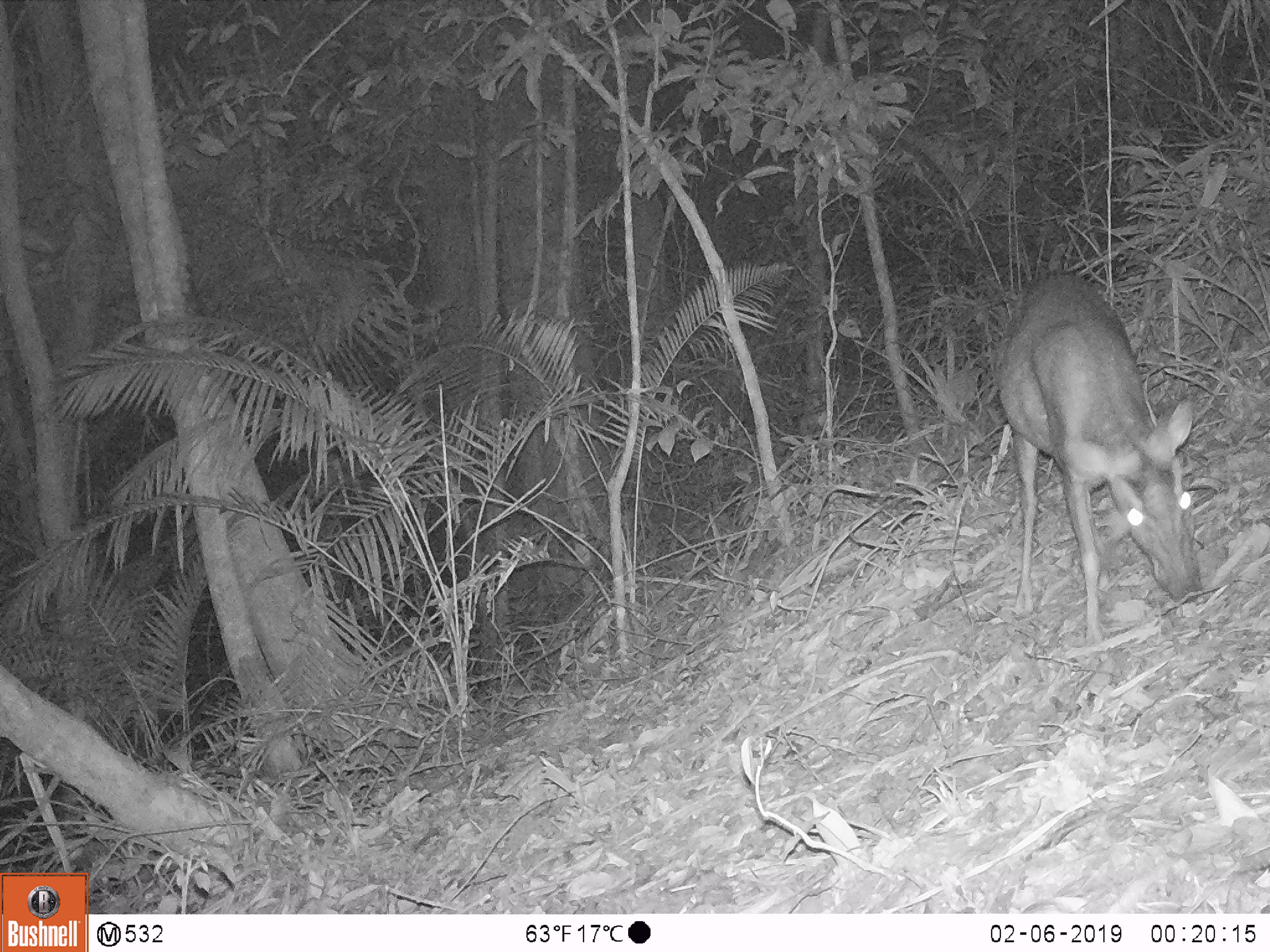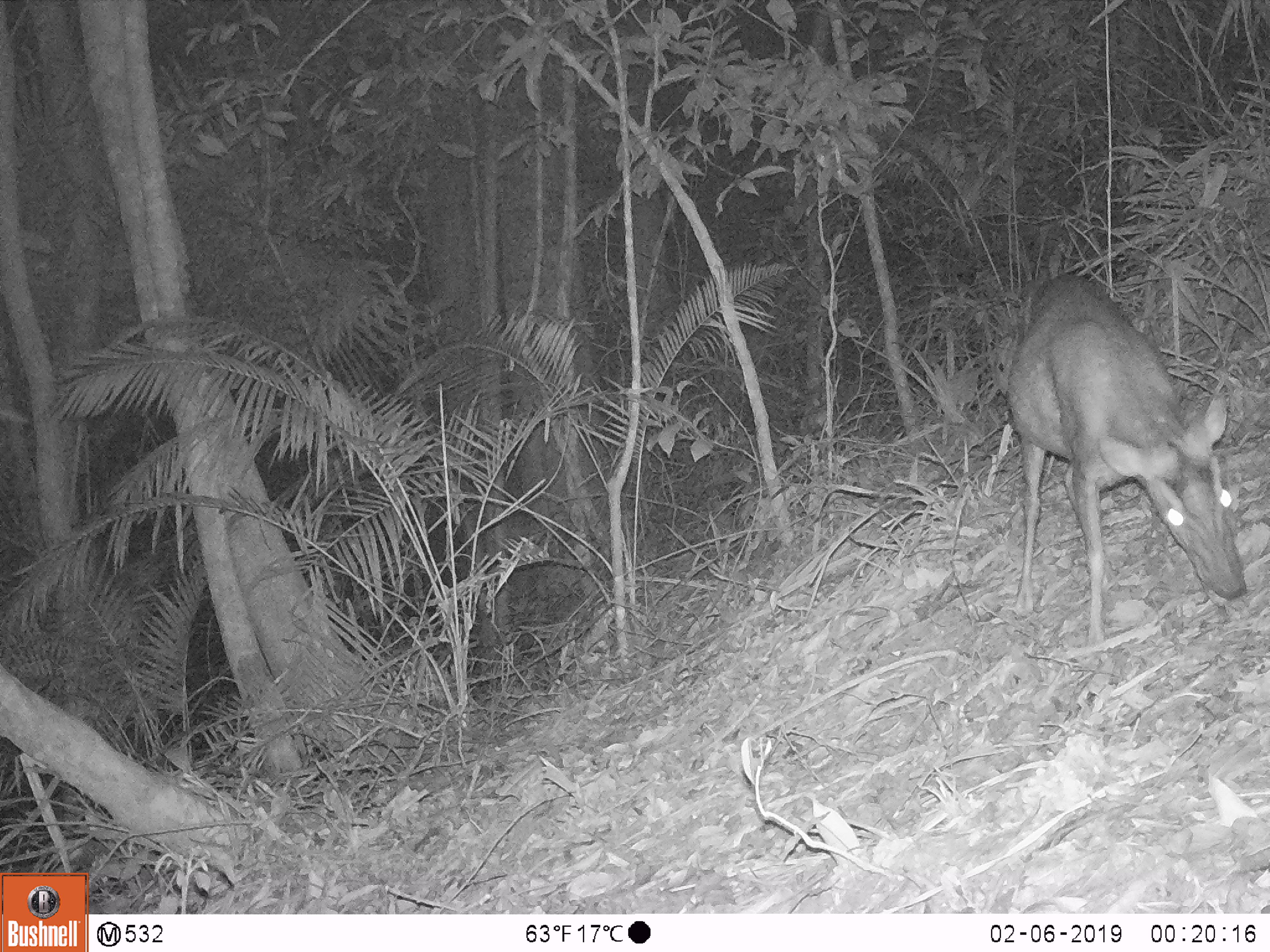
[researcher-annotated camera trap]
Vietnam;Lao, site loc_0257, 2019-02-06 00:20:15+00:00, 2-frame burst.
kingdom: Animalia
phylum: Chordata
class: Mammalia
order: Artiodactyla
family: Cervidae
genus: Muntiacus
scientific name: Muntiacus rooseveltorum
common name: roosevelt's muntjac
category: roosevelts muntjac group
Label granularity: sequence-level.